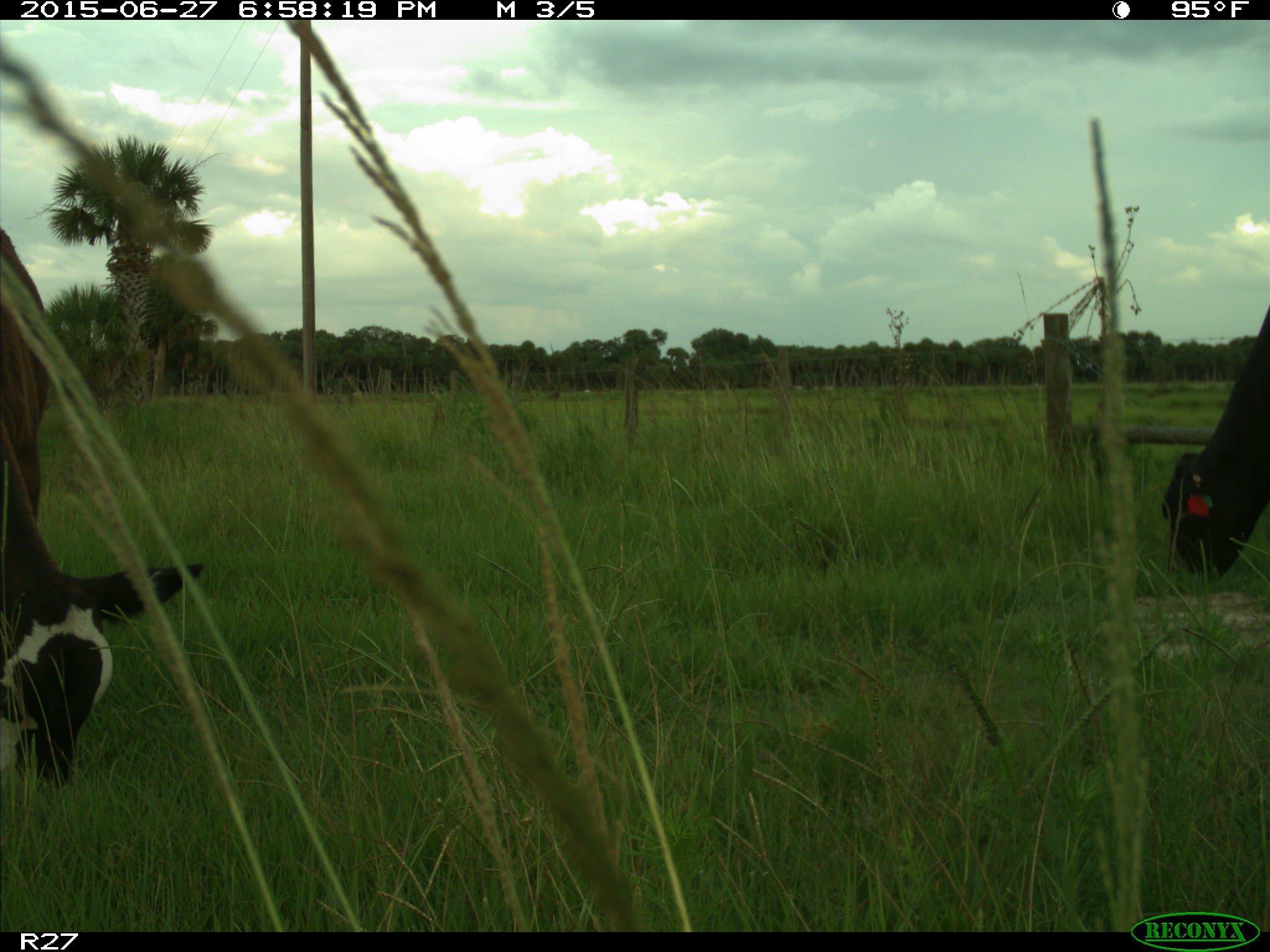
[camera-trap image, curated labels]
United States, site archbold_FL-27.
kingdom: Animalia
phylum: Chordata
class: Mammalia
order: Artiodactyla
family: Bovidae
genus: Bos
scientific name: Bos taurus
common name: domestic cow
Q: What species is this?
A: Bos taurus (domestic cow).